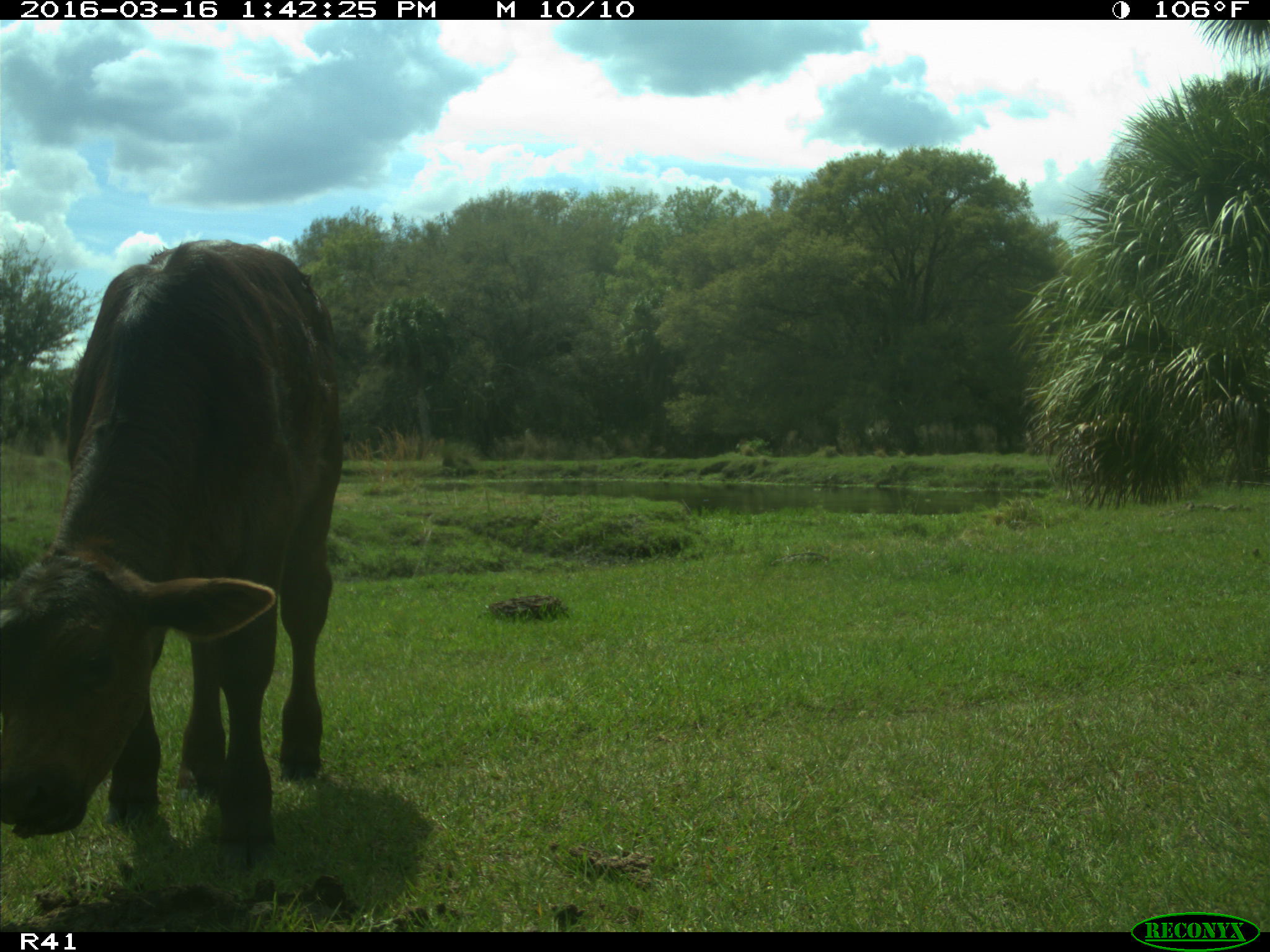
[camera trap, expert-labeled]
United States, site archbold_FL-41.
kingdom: Animalia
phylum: Chordata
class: Mammalia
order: Artiodactyla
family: Bovidae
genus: Bos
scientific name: Bos taurus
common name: domestic cow